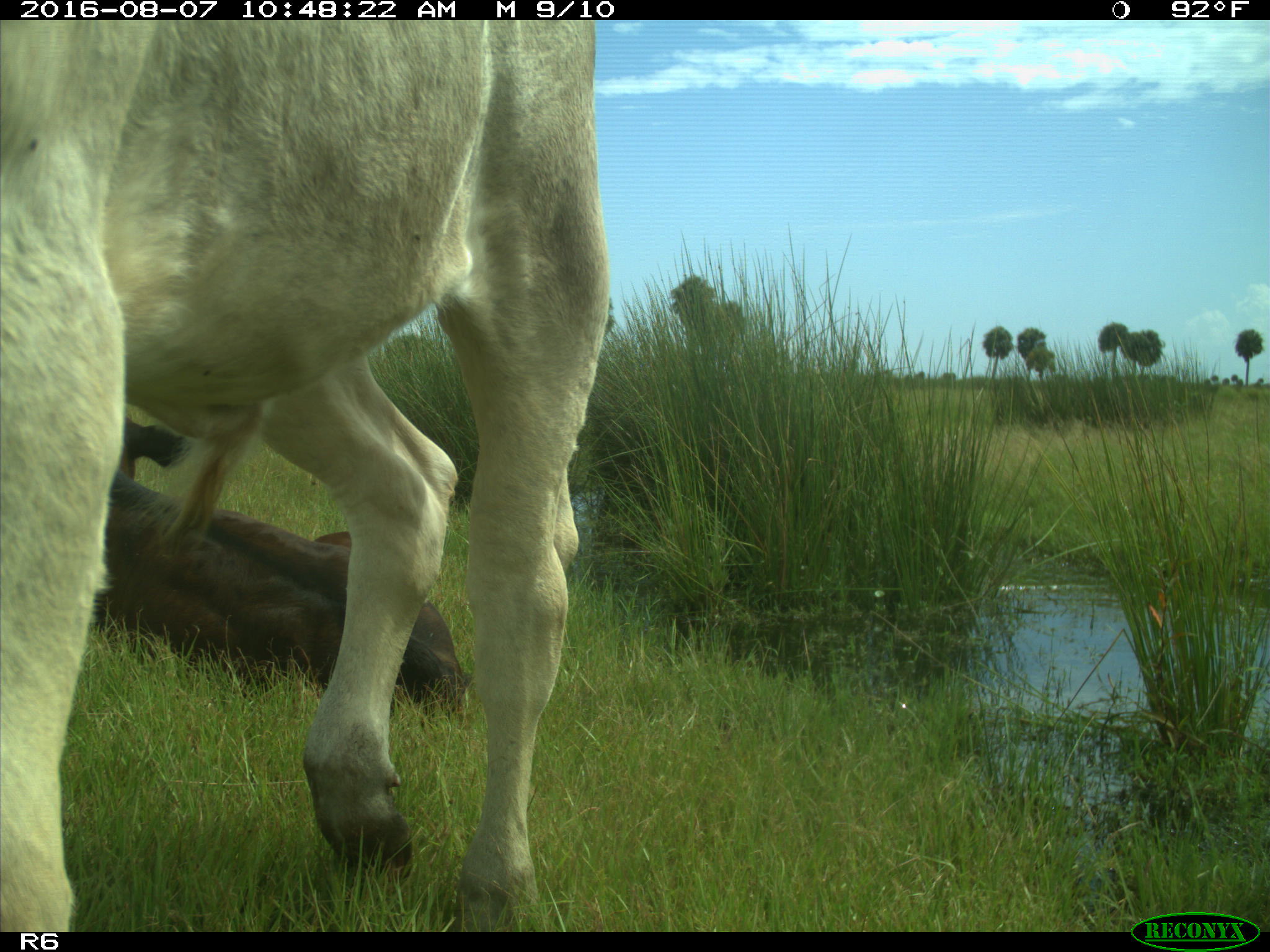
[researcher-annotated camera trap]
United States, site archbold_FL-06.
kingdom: Animalia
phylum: Chordata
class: Mammalia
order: Artiodactyla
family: Bovidae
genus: Bos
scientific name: Bos taurus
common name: domestic cow